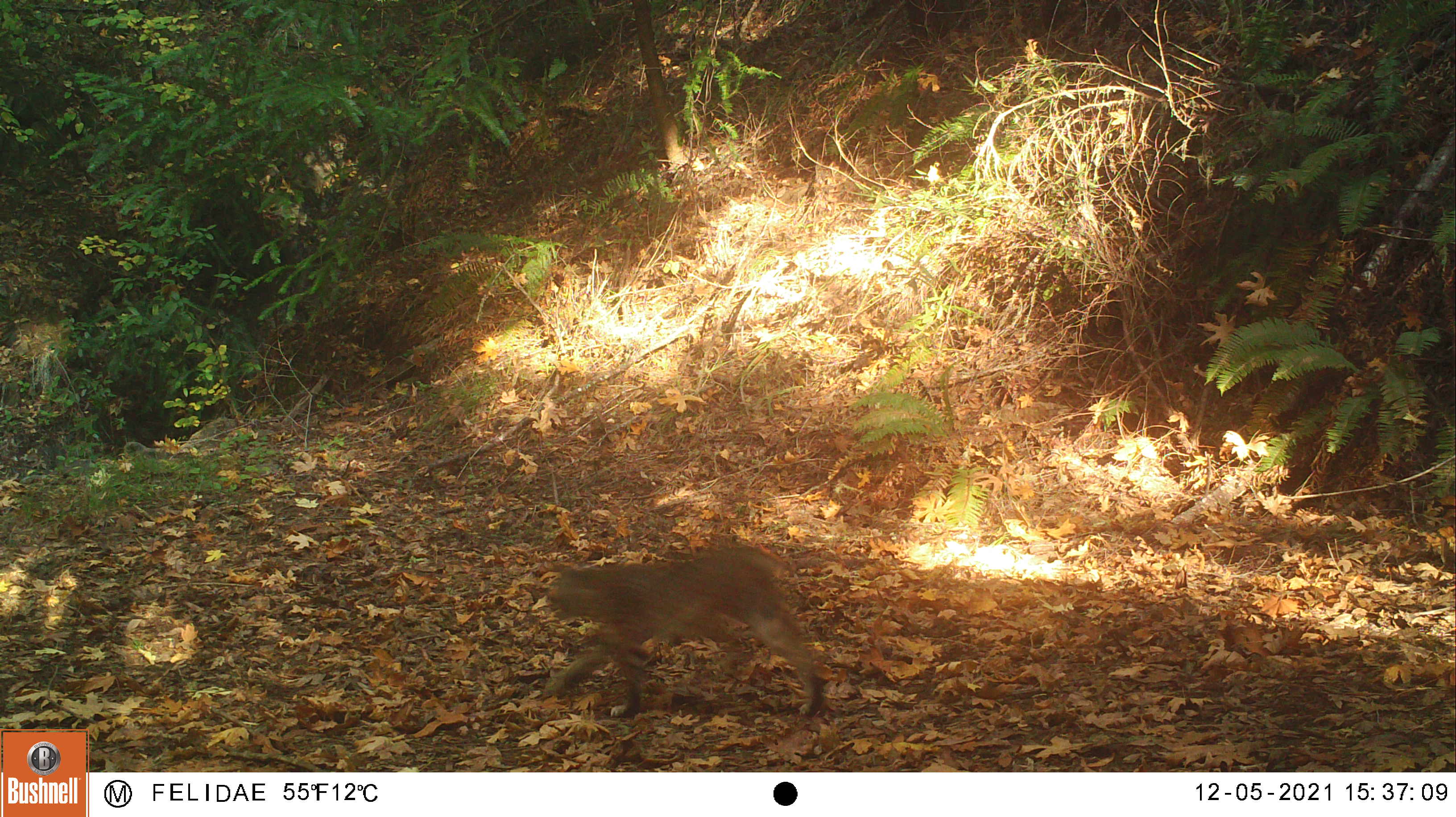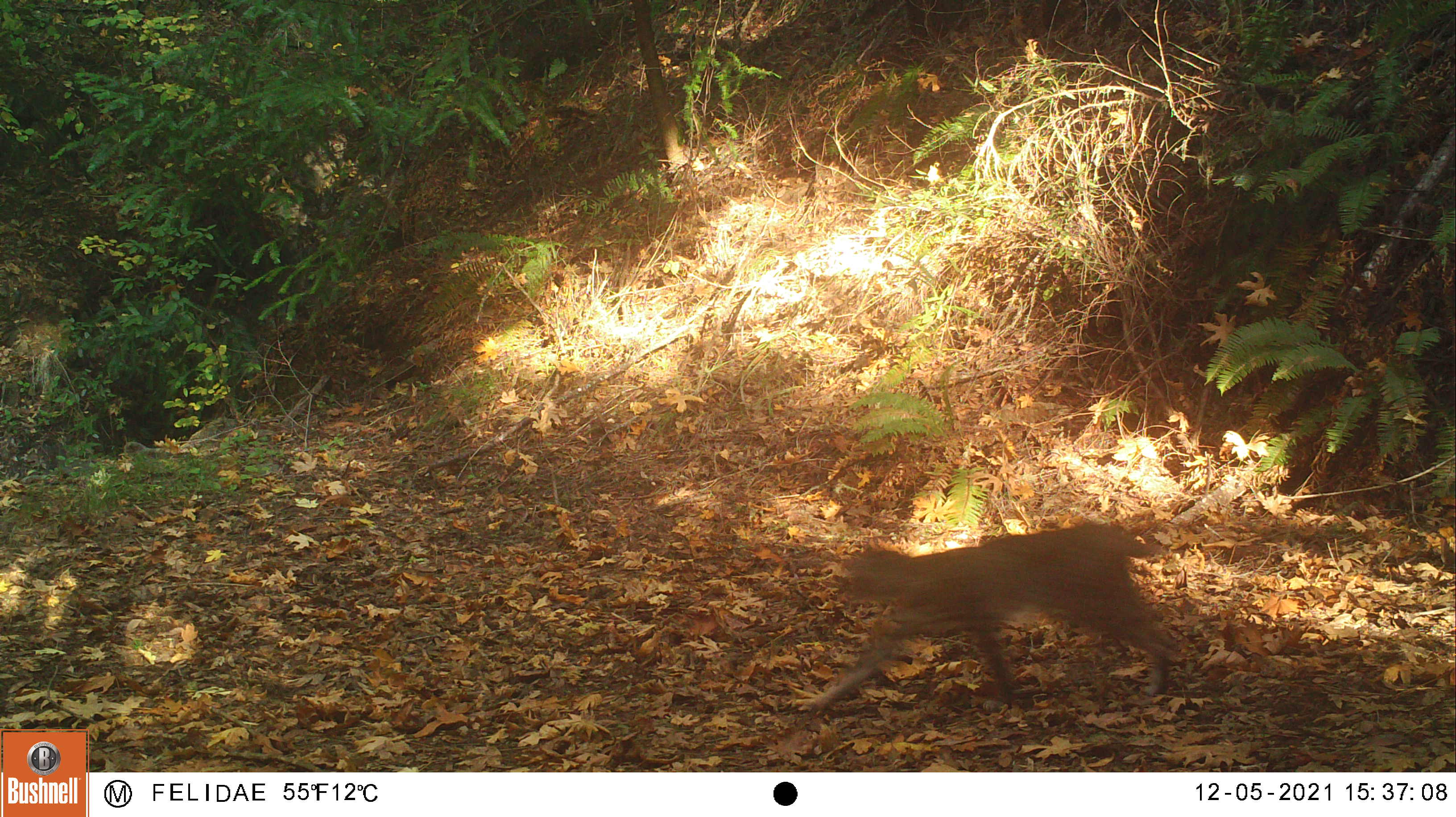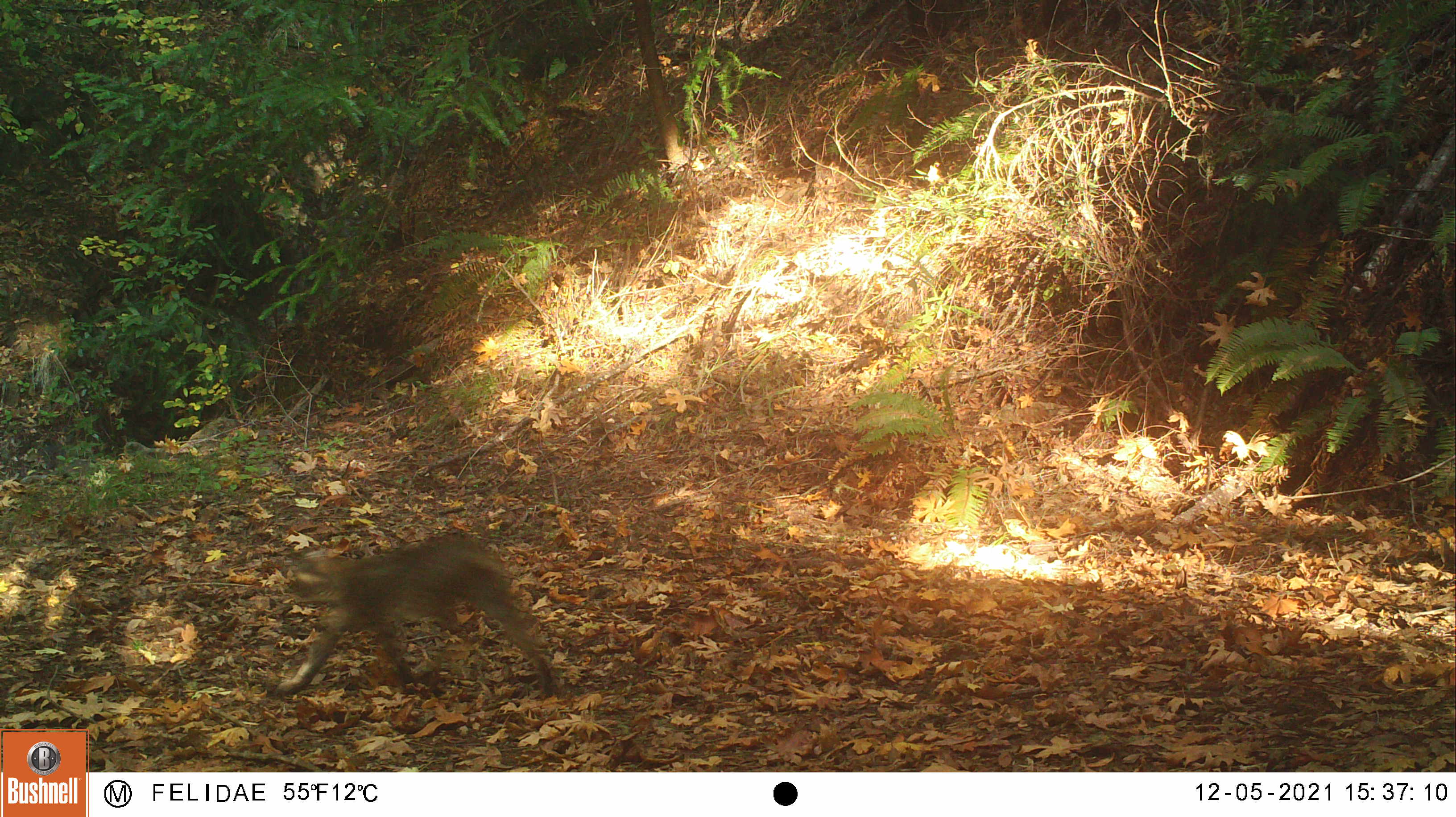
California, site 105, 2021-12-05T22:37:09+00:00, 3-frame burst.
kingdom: Animalia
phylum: Chordata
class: Mammalia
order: Carnivora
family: Felidae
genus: Lynx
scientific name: Lynx rufus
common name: bobcat